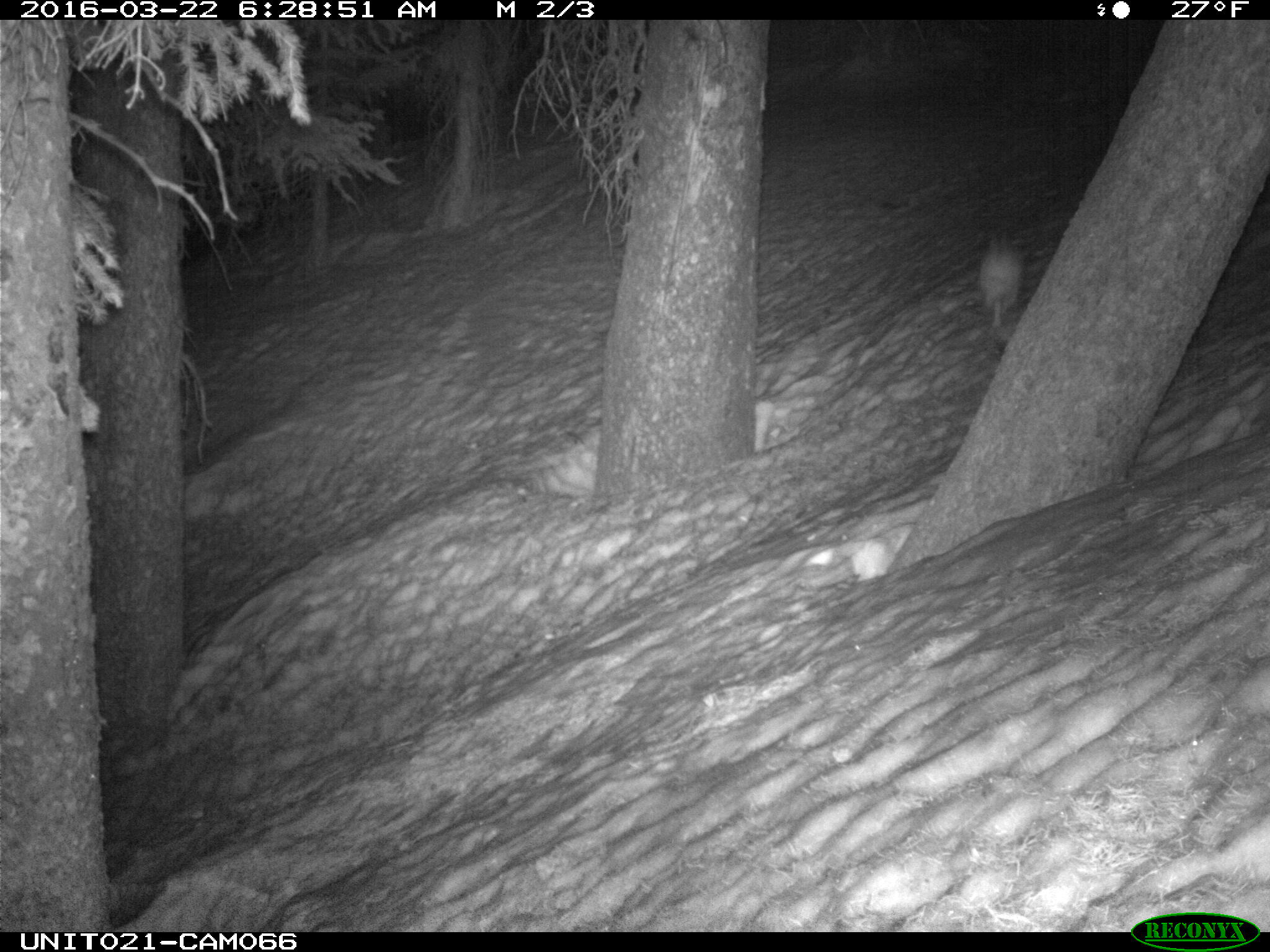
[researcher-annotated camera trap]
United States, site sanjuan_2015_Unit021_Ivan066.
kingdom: Animalia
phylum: Chordata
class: Mammalia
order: Lagomorpha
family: Leporidae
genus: Lepus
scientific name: Lepus americanus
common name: snowshoe hare